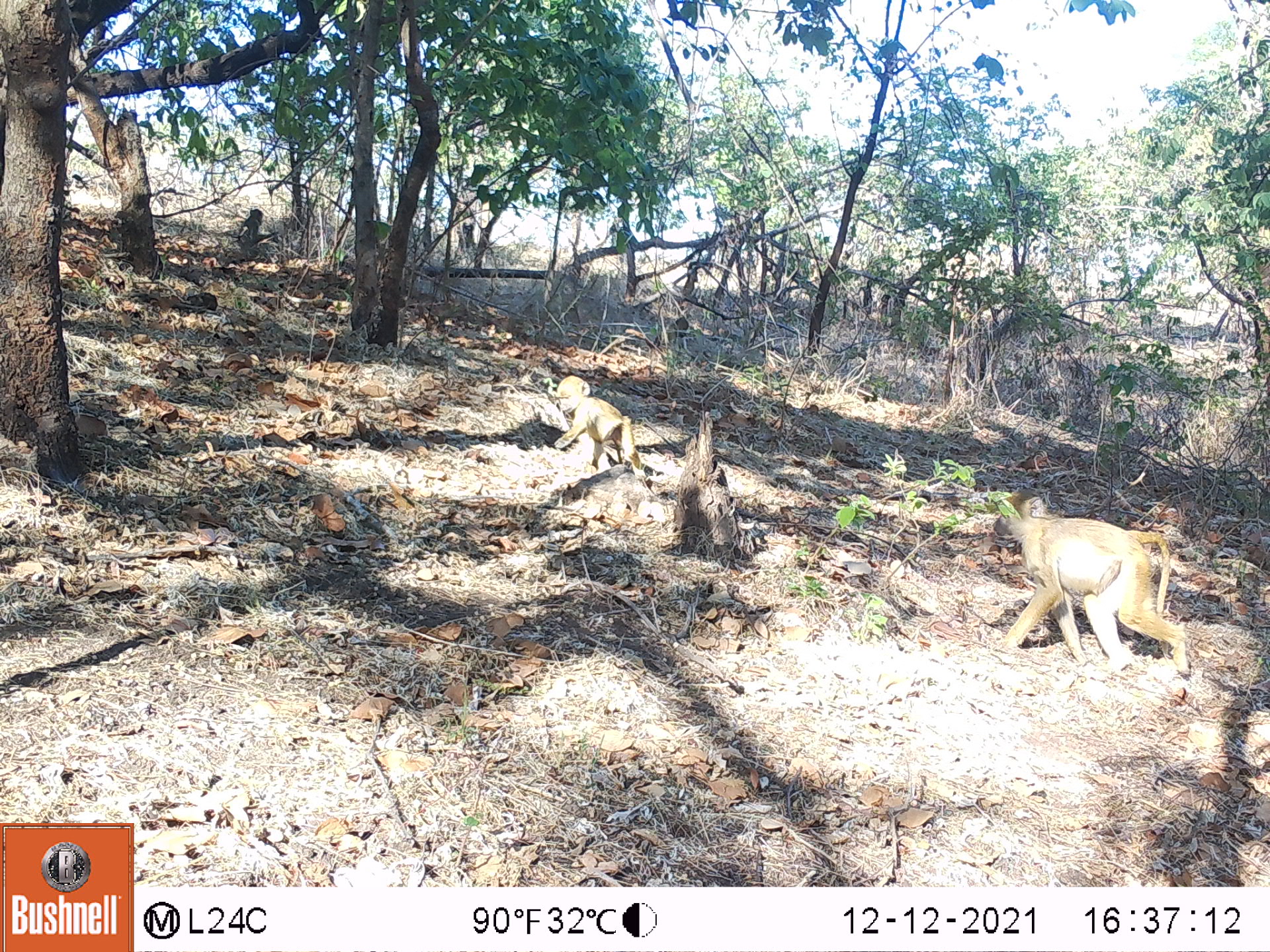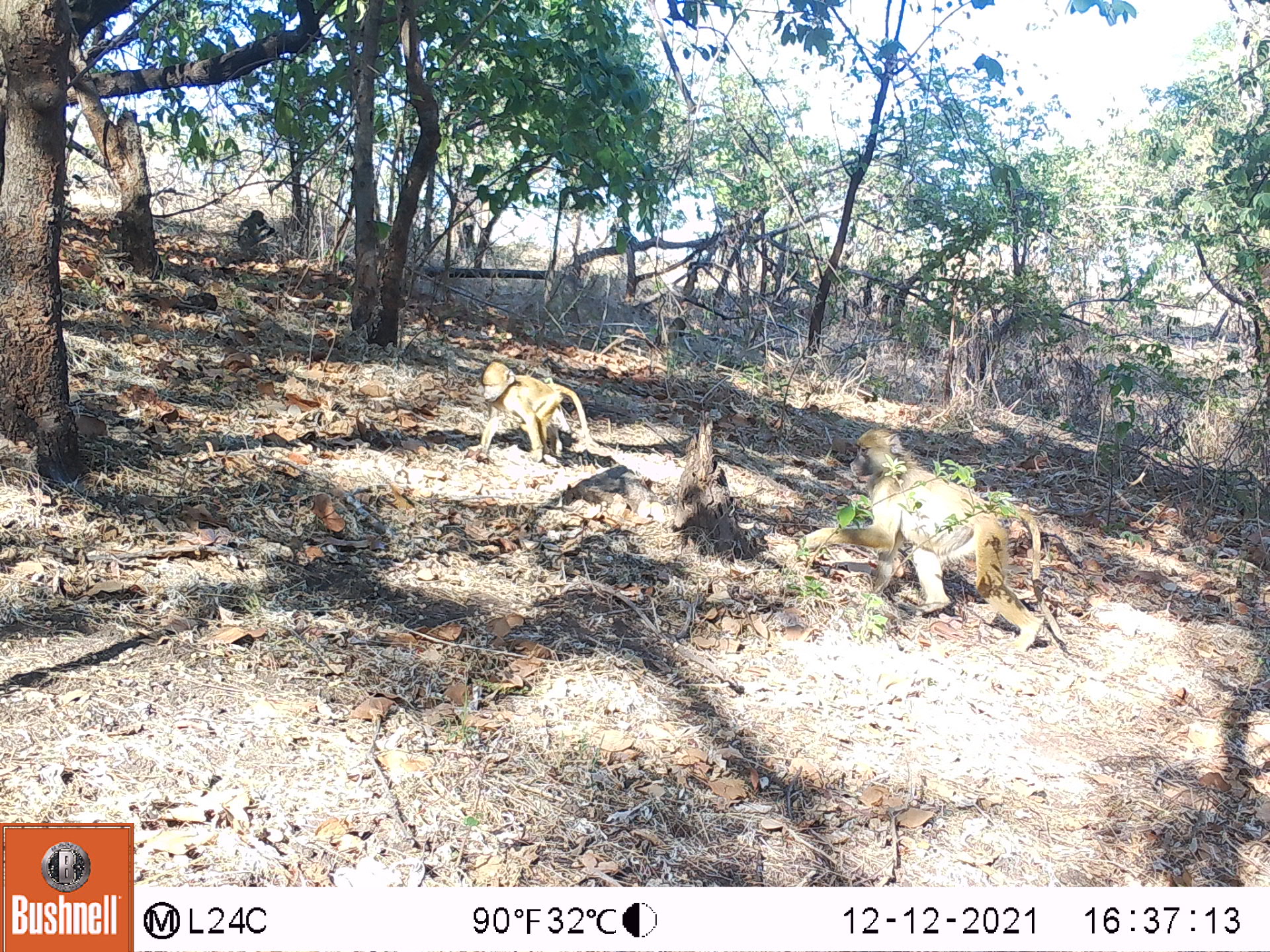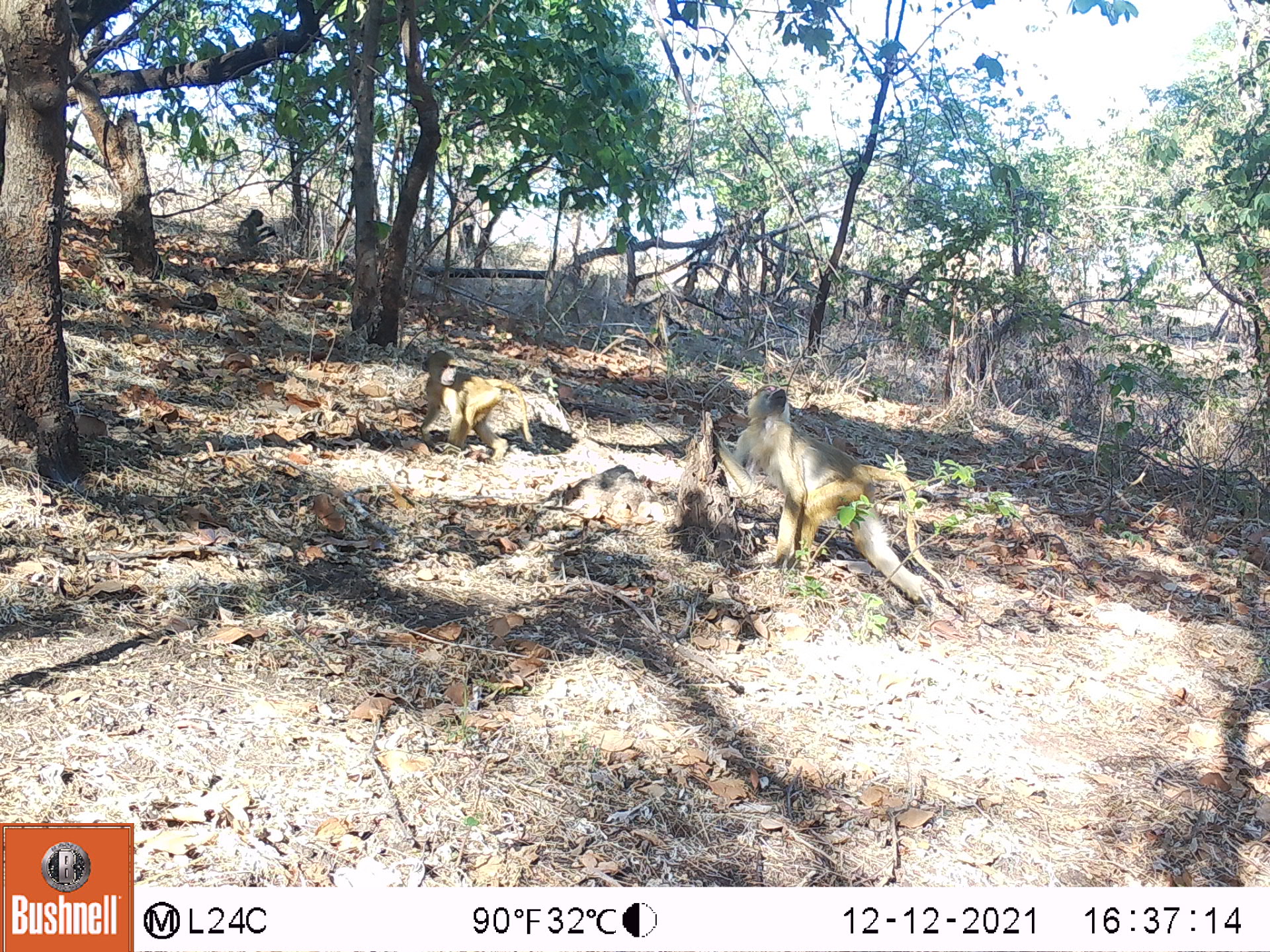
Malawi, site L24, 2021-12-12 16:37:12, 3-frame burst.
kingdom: Animalia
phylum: Chordata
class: Mammalia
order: Primates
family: Cercopithecidae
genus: Papio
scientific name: Papio cynocephalus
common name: yellow baboon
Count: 3.